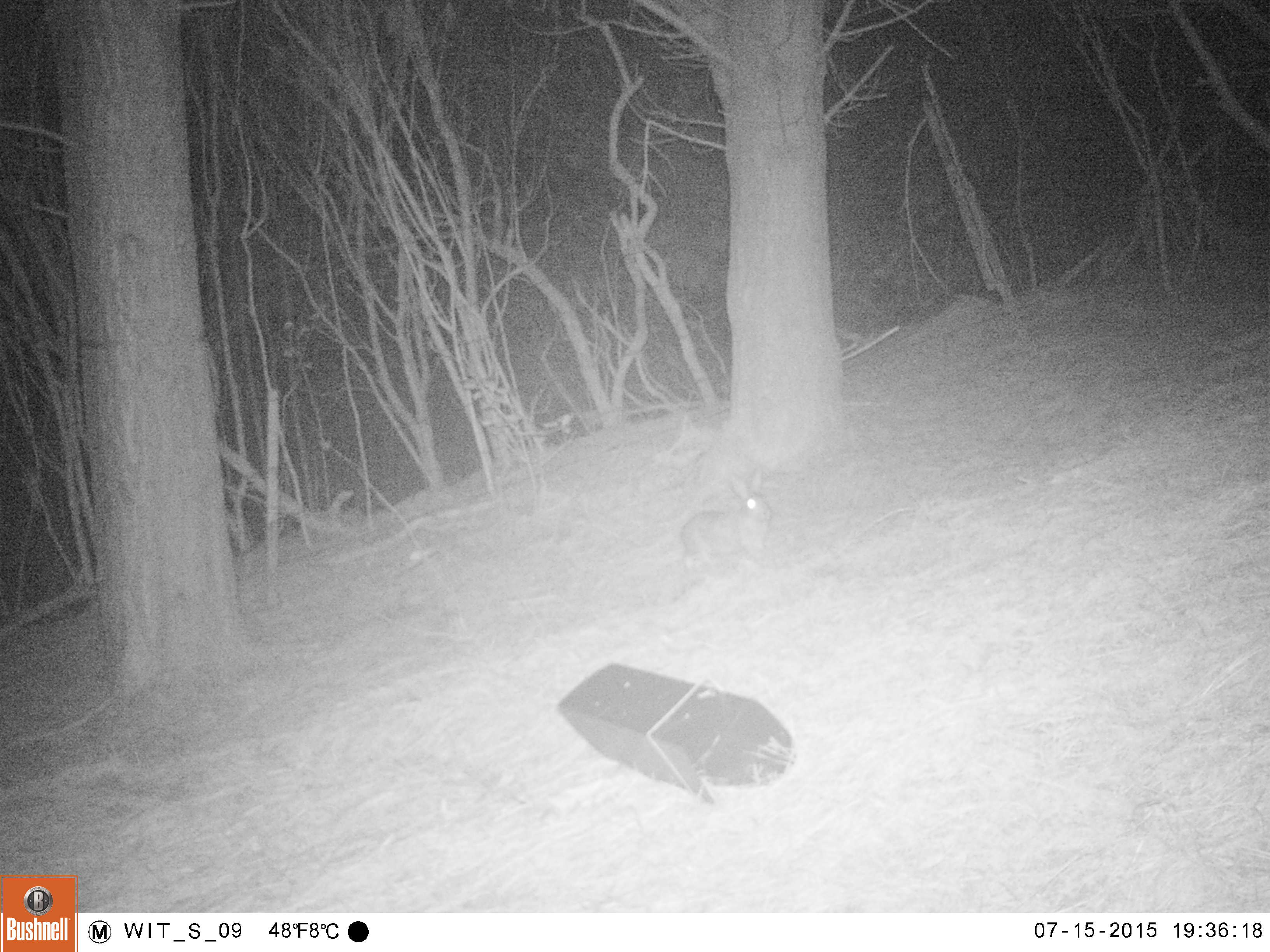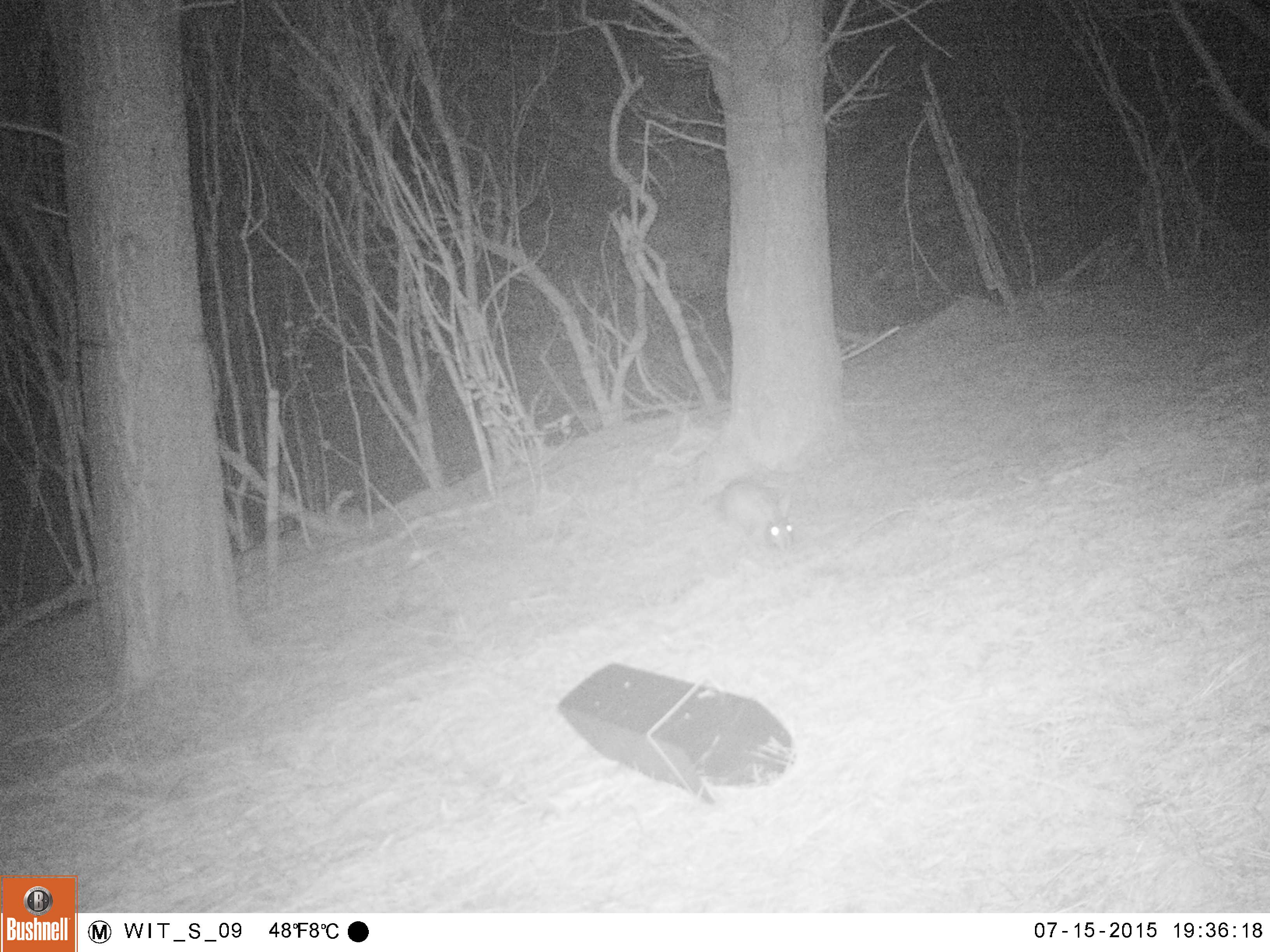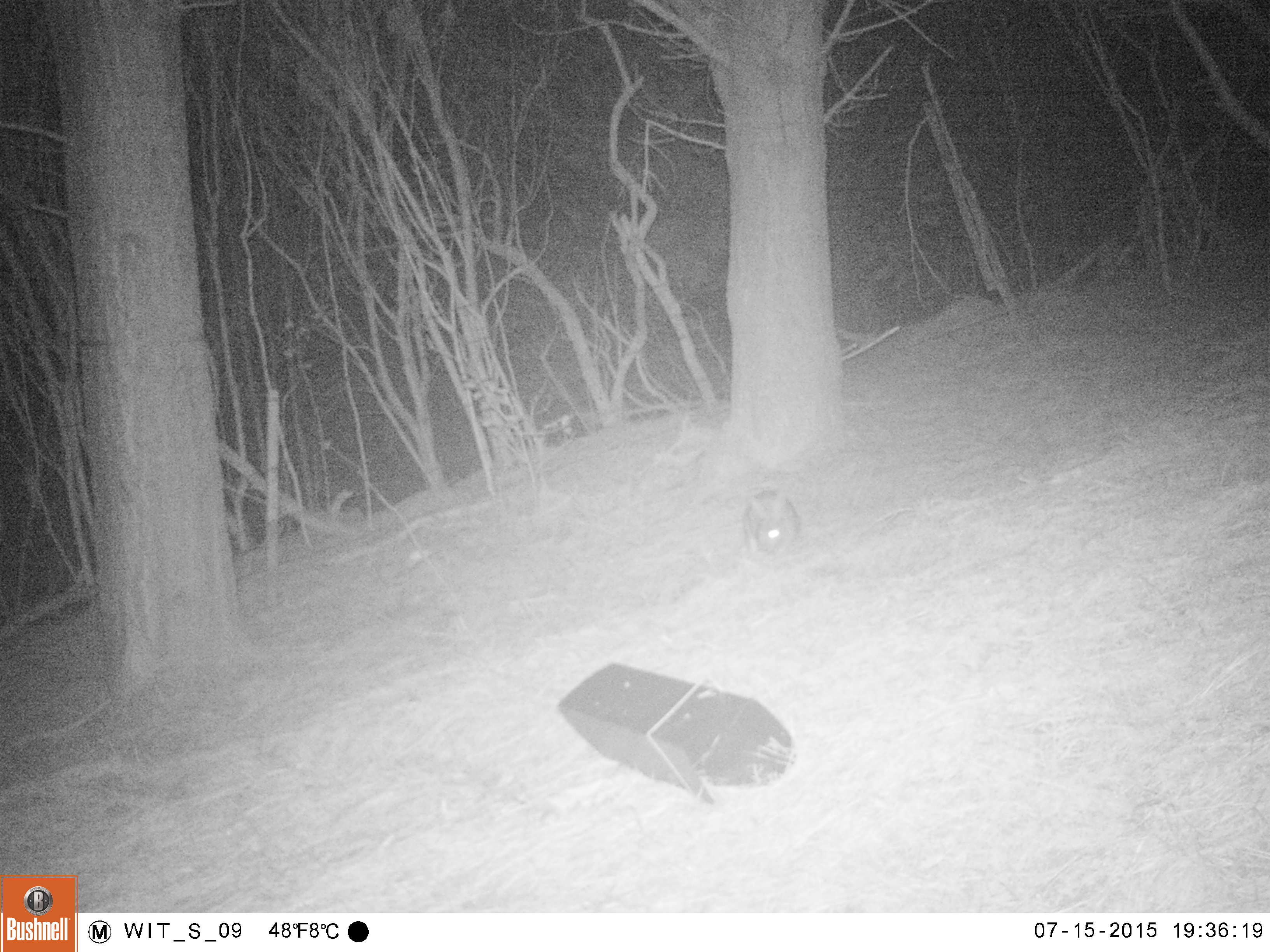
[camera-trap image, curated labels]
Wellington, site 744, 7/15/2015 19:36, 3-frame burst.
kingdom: Animalia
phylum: Chordata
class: Mammalia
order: Lagomorpha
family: Leporidae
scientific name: Leporidae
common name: rabbit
Rabbit (Leporidae).